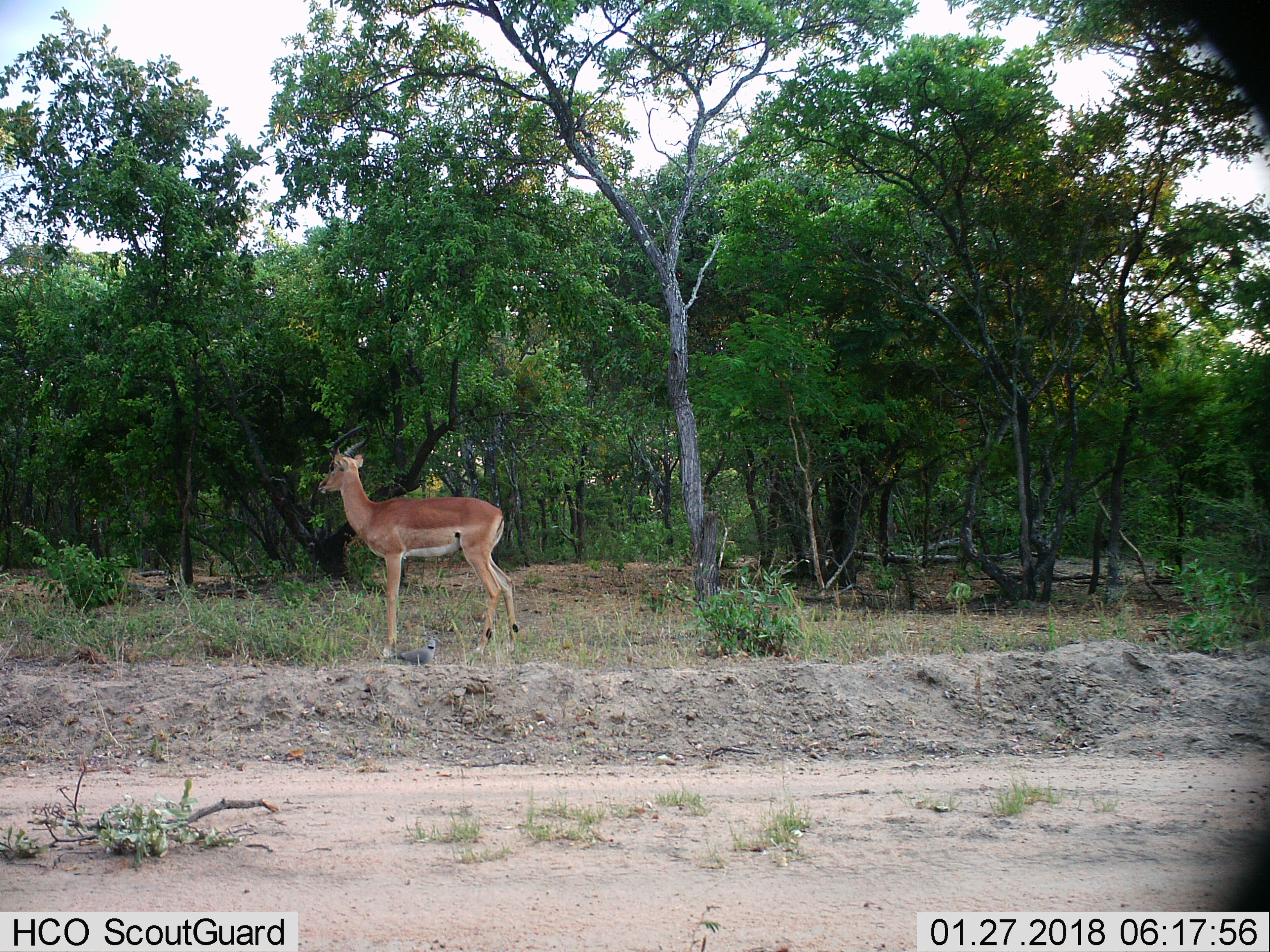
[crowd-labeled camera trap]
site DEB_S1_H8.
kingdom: Animalia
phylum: Chordata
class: Mammalia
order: Artiodactyla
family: Bovidae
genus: Aepyceros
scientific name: Aepyceros melampus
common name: impala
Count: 1.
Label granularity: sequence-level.